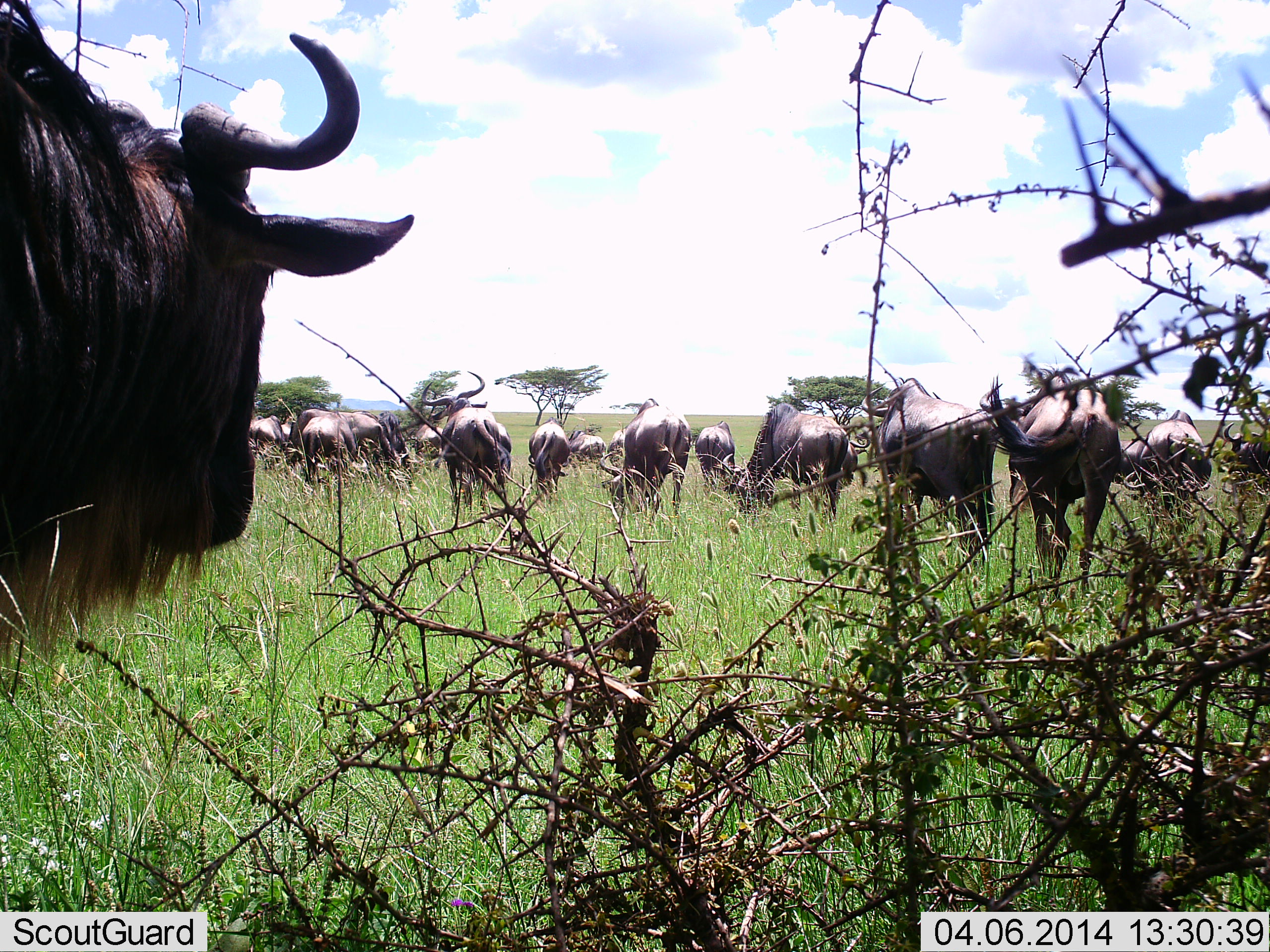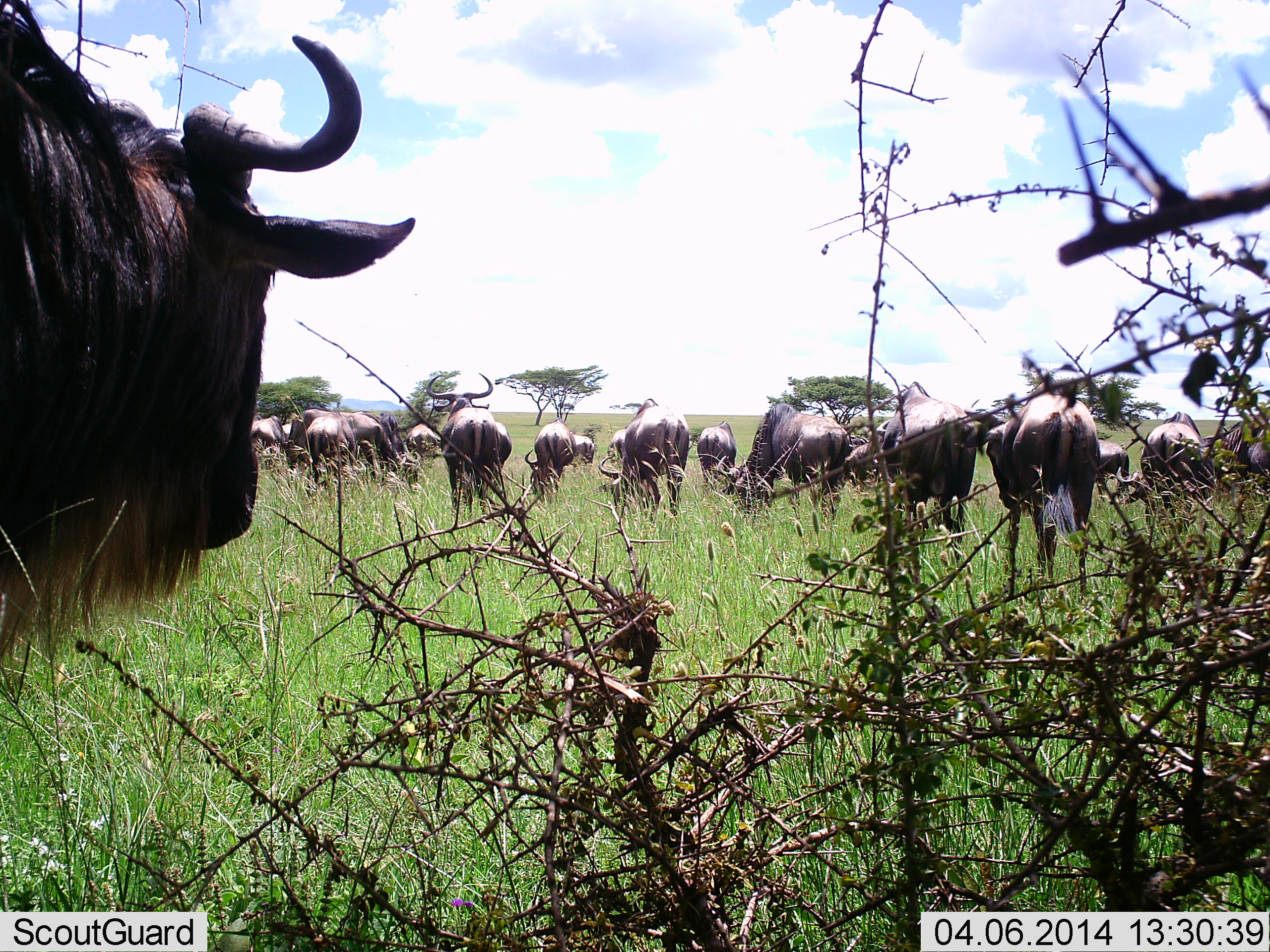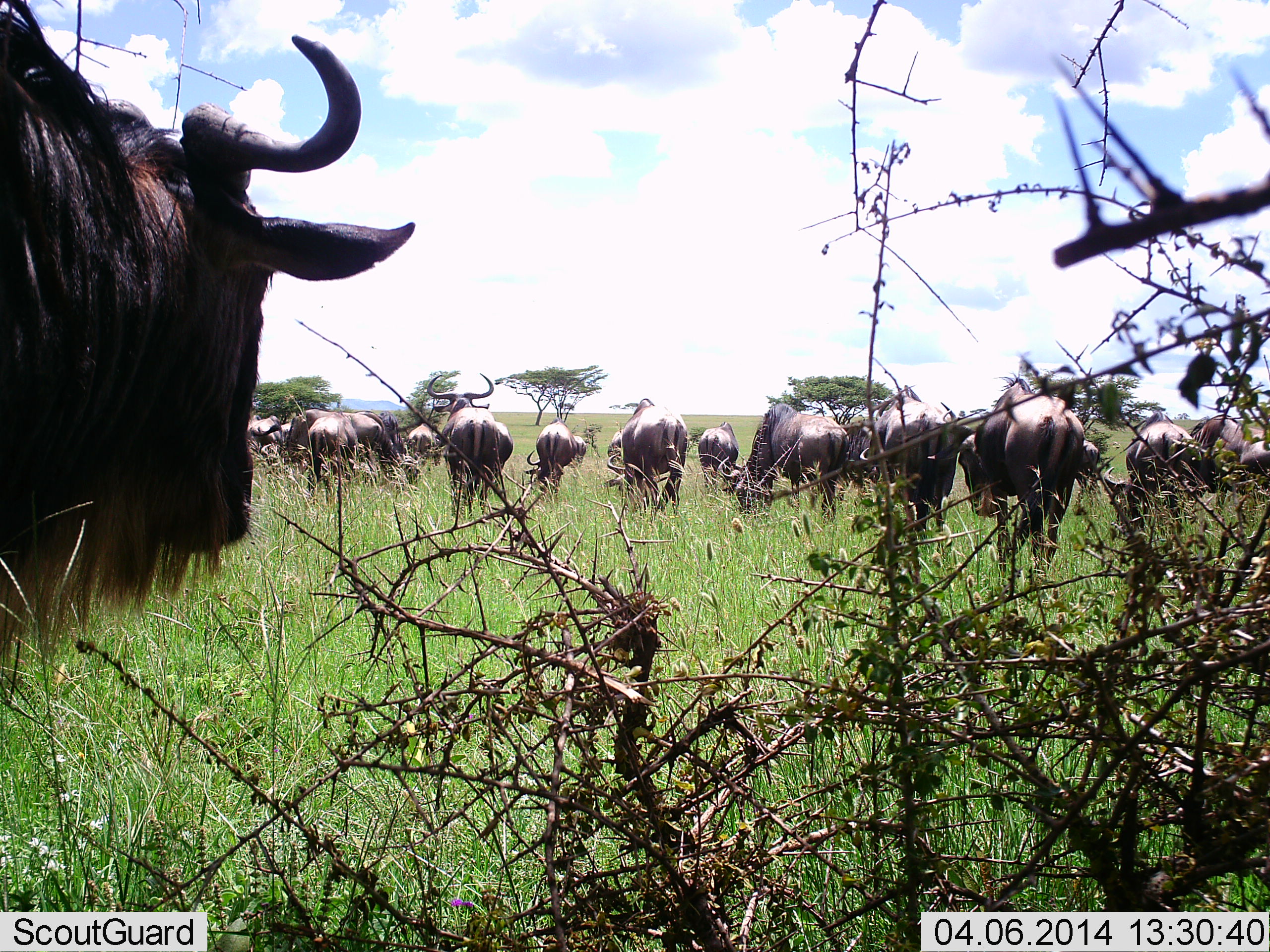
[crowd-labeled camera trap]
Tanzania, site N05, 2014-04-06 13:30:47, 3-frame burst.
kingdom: Animalia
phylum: Chordata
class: Mammalia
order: Artiodactyla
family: Bovidae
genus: Connochaetes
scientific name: Connochaetes taurinus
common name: blue wildebeest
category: wildebeest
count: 11-50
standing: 70%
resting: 0%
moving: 60%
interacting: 0%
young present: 0%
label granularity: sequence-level